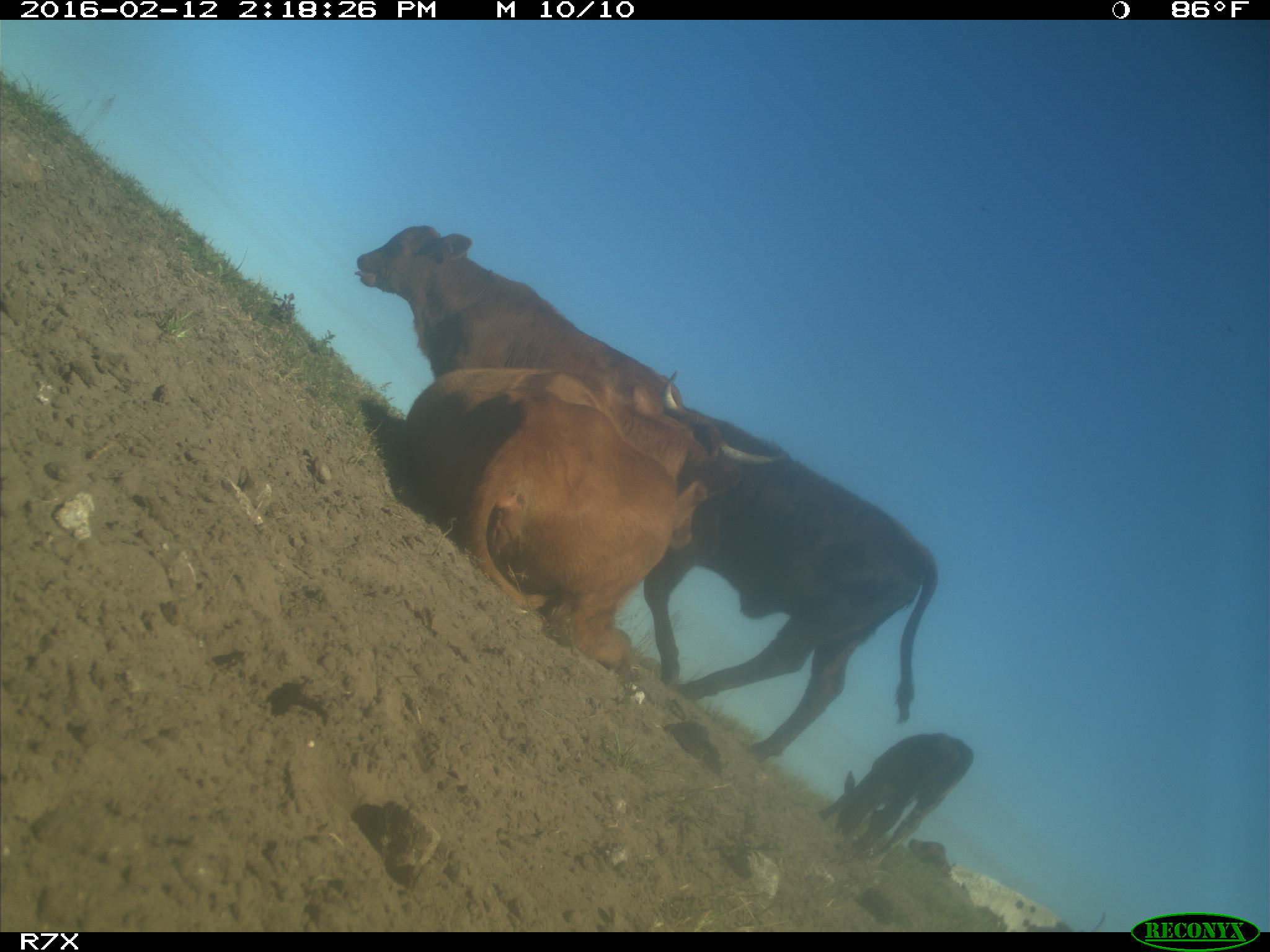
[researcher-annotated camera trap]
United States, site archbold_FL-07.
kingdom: Animalia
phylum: Chordata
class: Mammalia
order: Artiodactyla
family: Bovidae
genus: Bos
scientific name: Bos taurus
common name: domestic cow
Bos taurus (domestic cow).